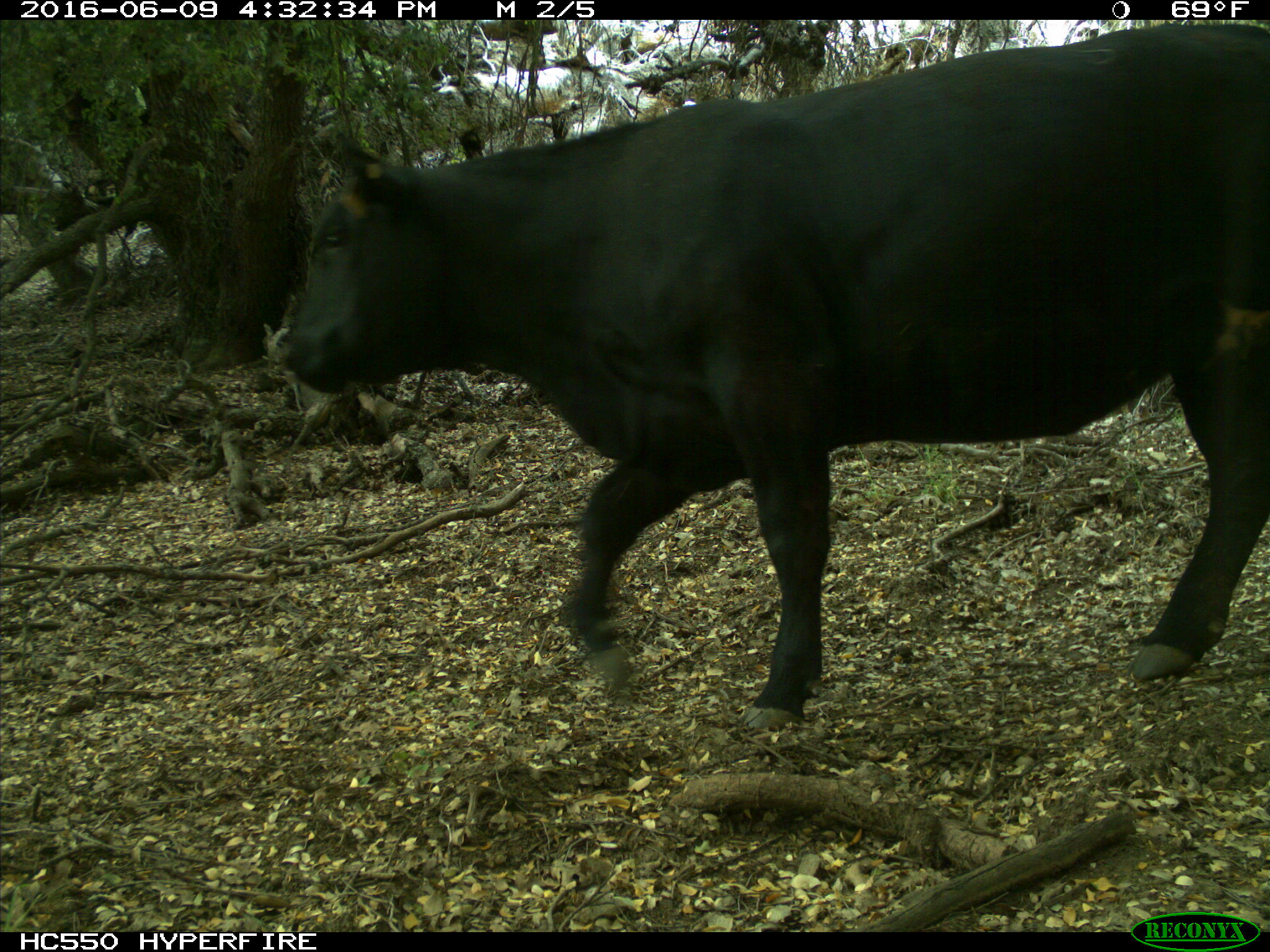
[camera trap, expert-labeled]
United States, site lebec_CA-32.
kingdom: Animalia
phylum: Chordata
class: Mammalia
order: Artiodactyla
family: Bovidae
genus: Bos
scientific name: Bos taurus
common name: domestic cow